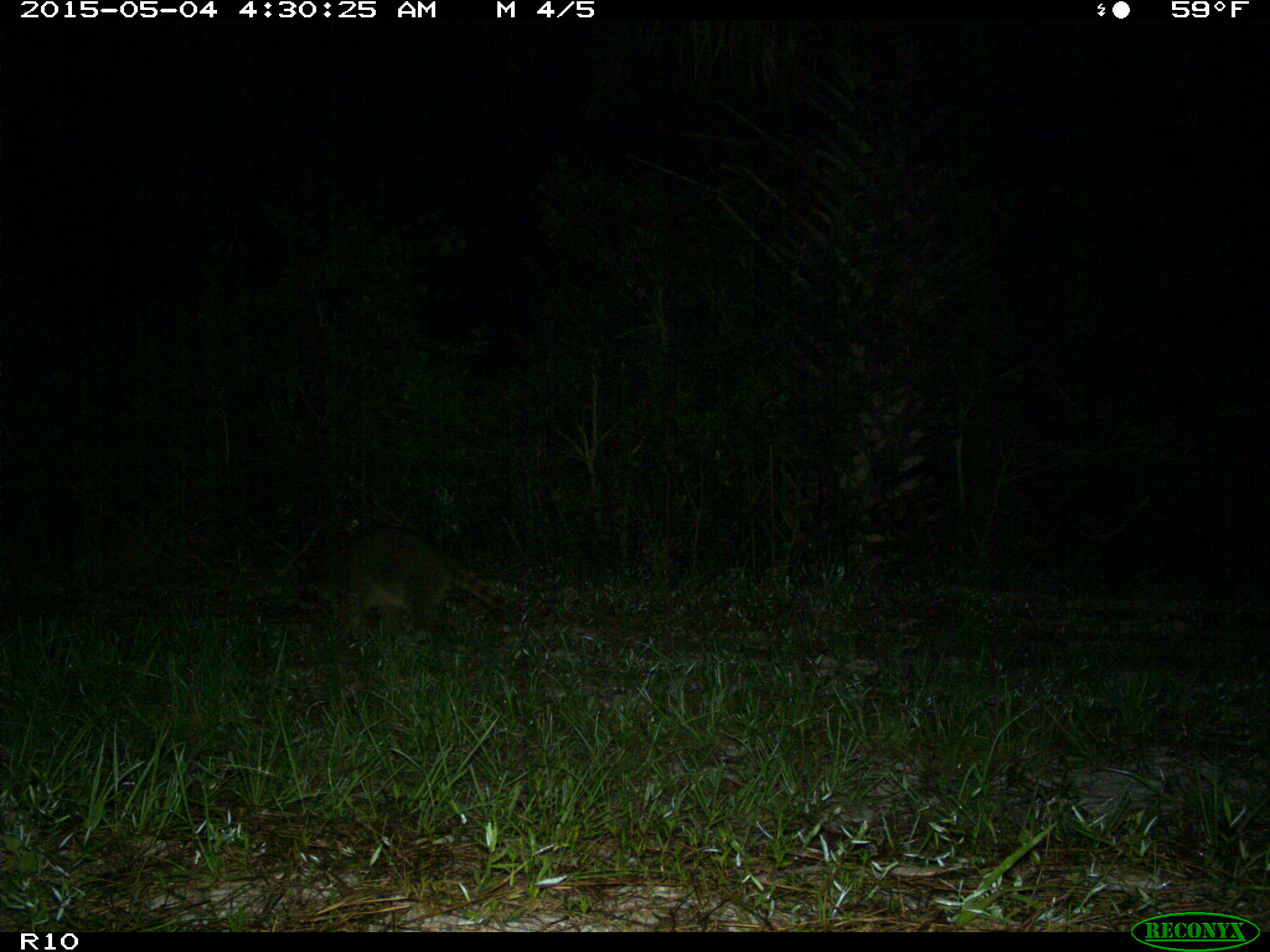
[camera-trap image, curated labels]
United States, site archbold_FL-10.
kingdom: Animalia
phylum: Chordata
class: Mammalia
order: Carnivora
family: Procyonidae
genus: Procyon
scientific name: Procyon lotor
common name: common raccoon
Procyon lotor (common raccoon).